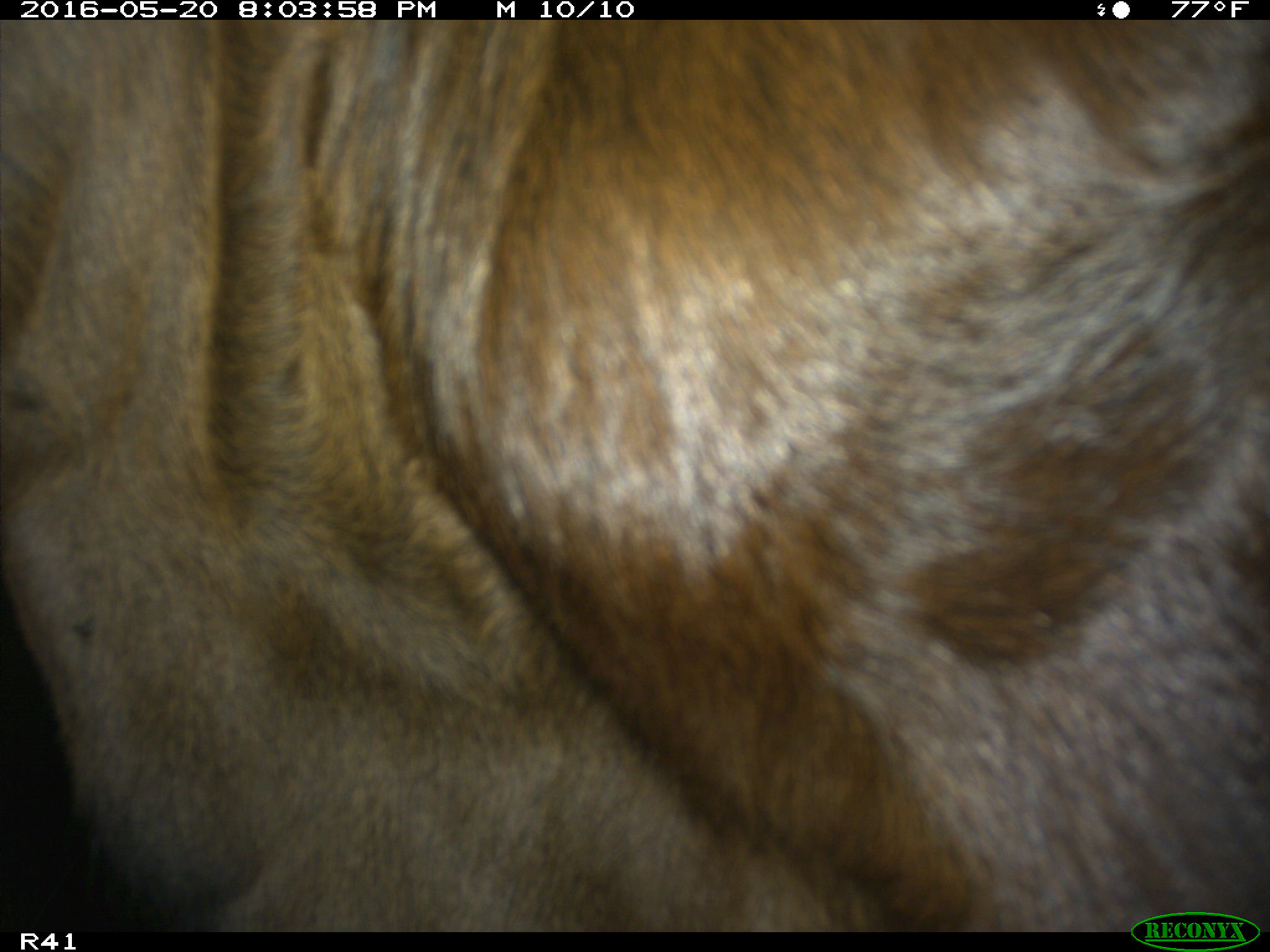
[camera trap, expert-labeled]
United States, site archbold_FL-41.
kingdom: Animalia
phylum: Chordata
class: Mammalia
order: Artiodactyla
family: Bovidae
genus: Bos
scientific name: Bos taurus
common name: domestic cow